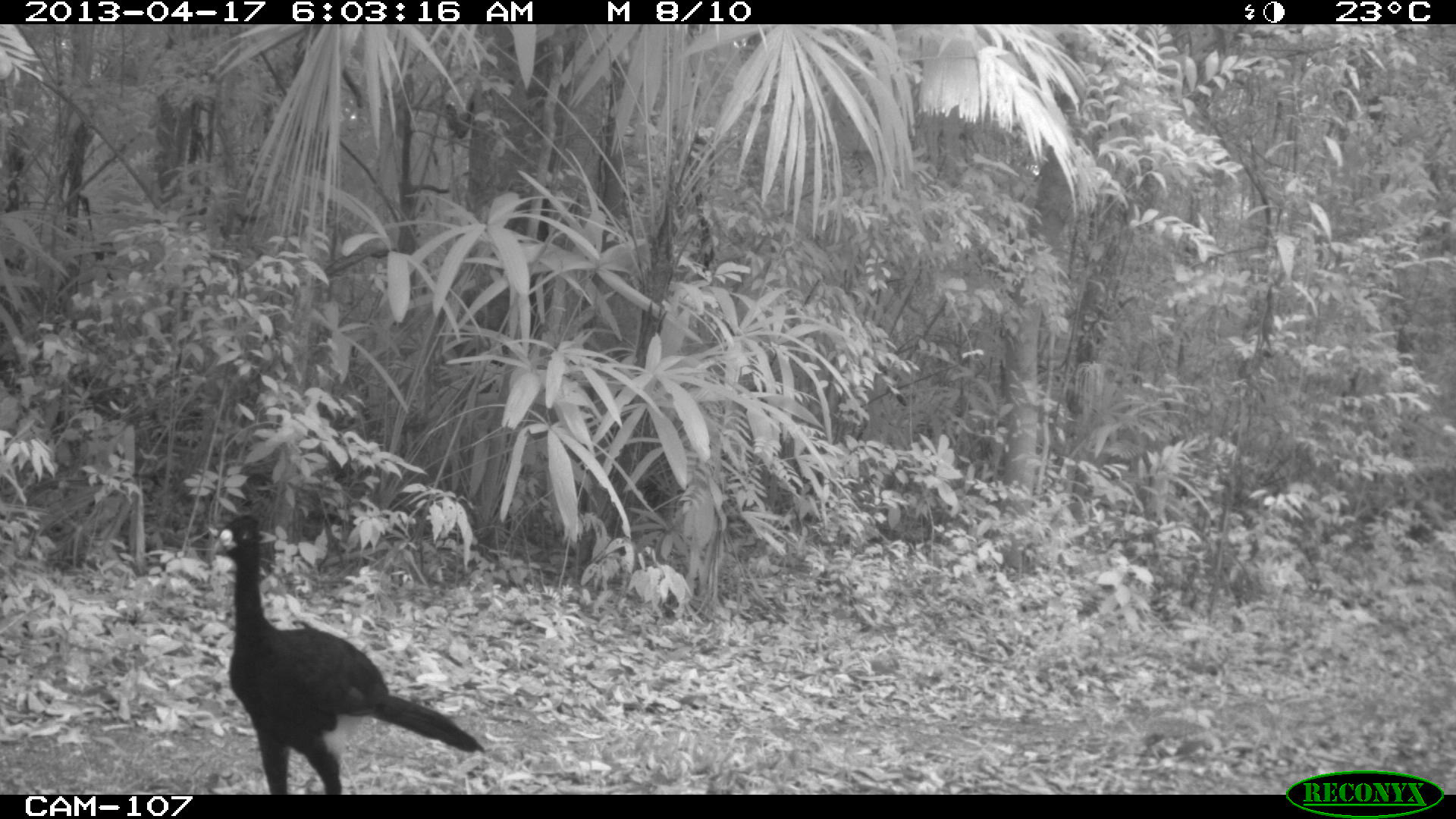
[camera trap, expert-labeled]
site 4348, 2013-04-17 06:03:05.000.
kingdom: Animalia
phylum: Chordata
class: Aves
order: Galliformes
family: Cracidae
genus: Crax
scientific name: Crax rubra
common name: great curassow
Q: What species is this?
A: Crax rubra (great curassow).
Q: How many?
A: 3.